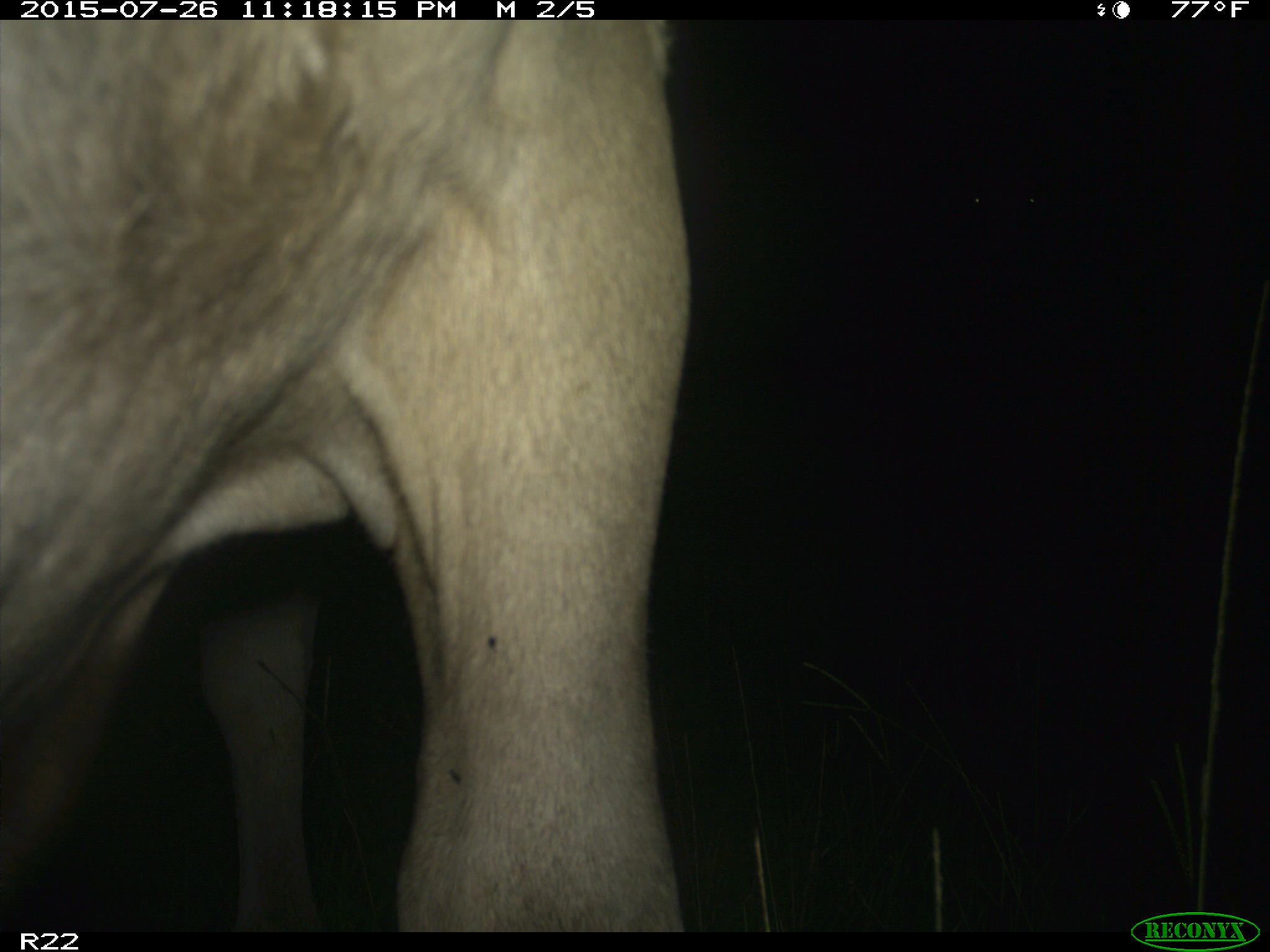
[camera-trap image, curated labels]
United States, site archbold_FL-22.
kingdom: Animalia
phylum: Chordata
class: Mammalia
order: Artiodactyla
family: Bovidae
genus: Bos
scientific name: Bos taurus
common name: domestic cow